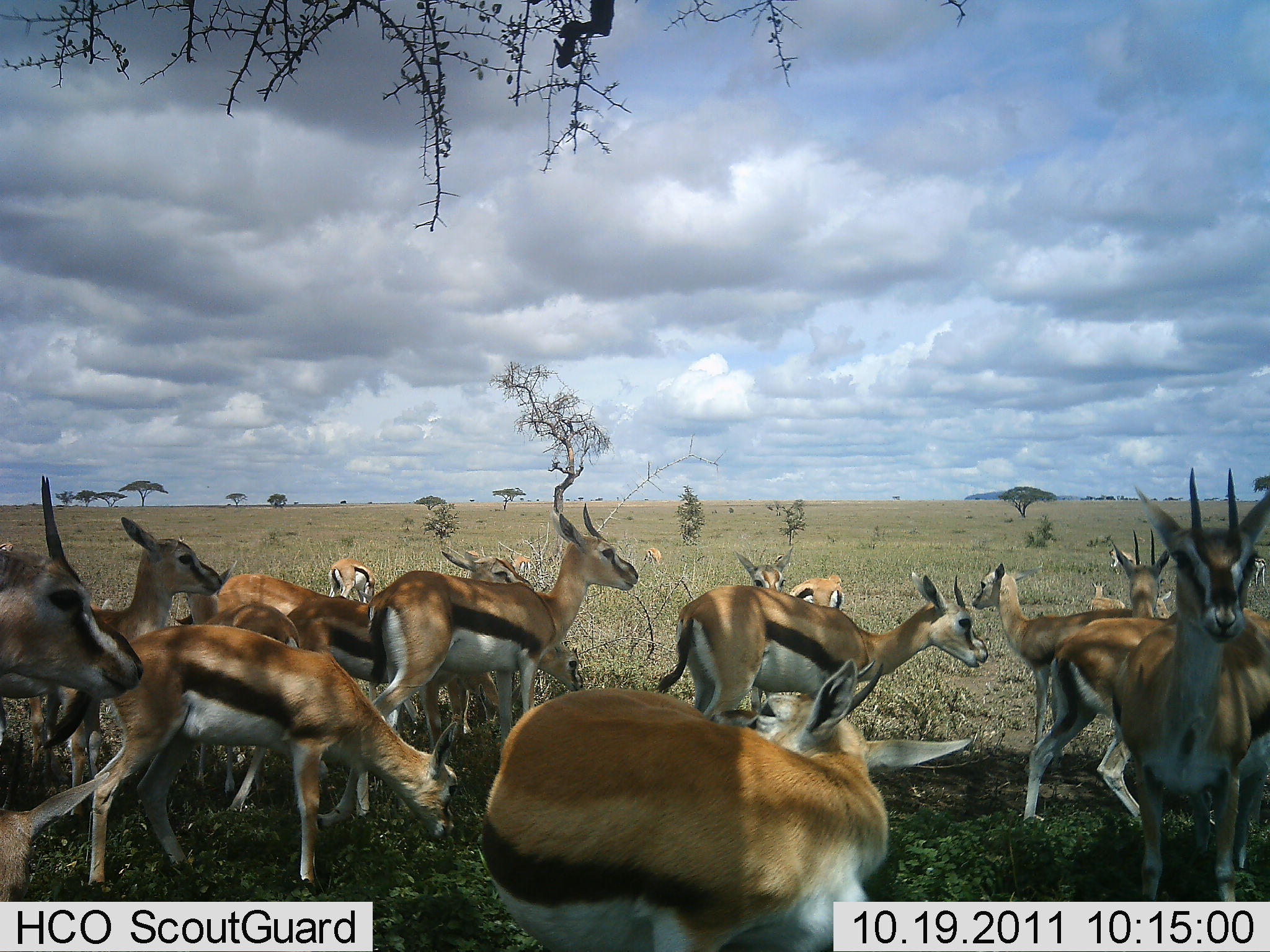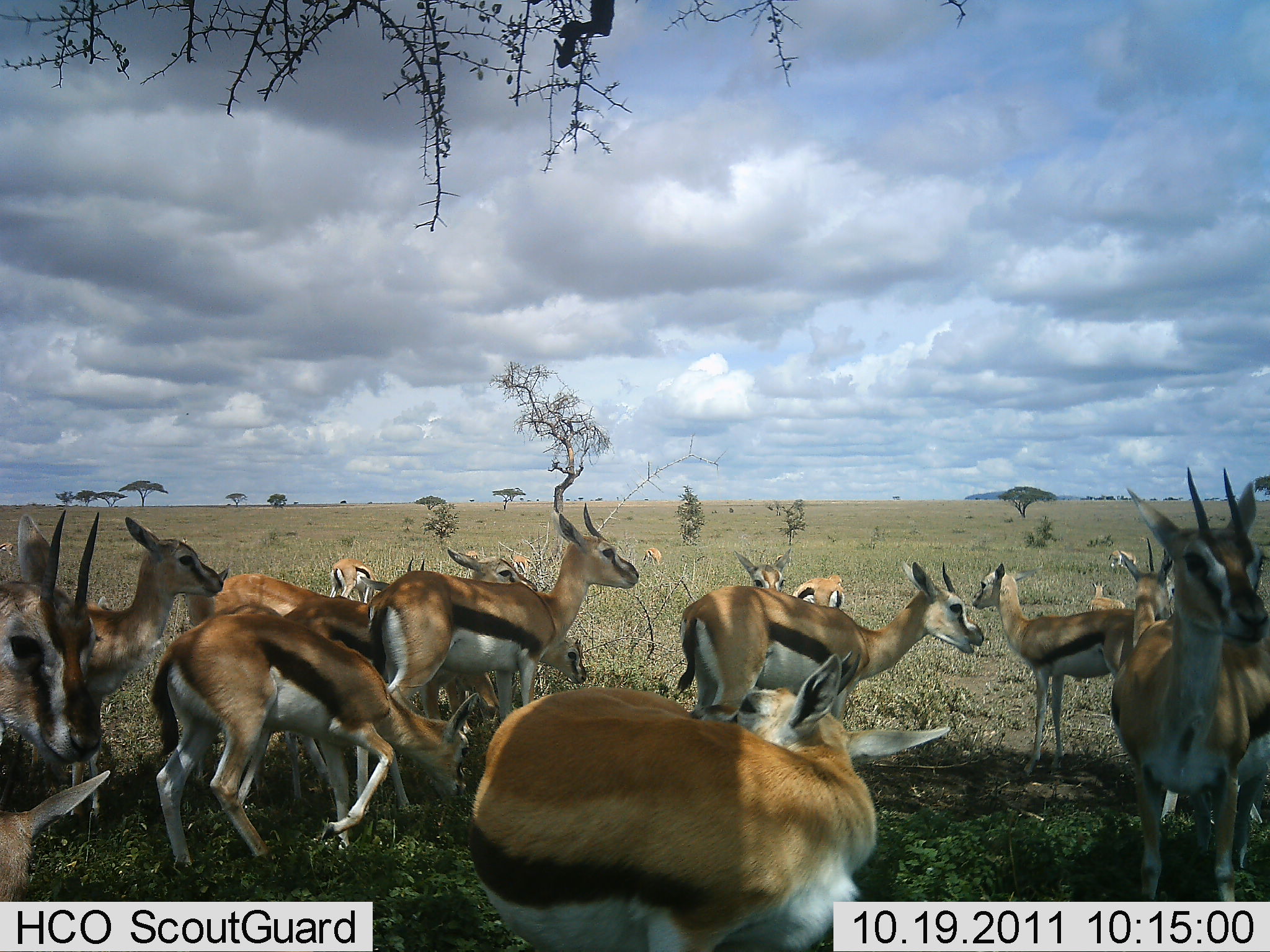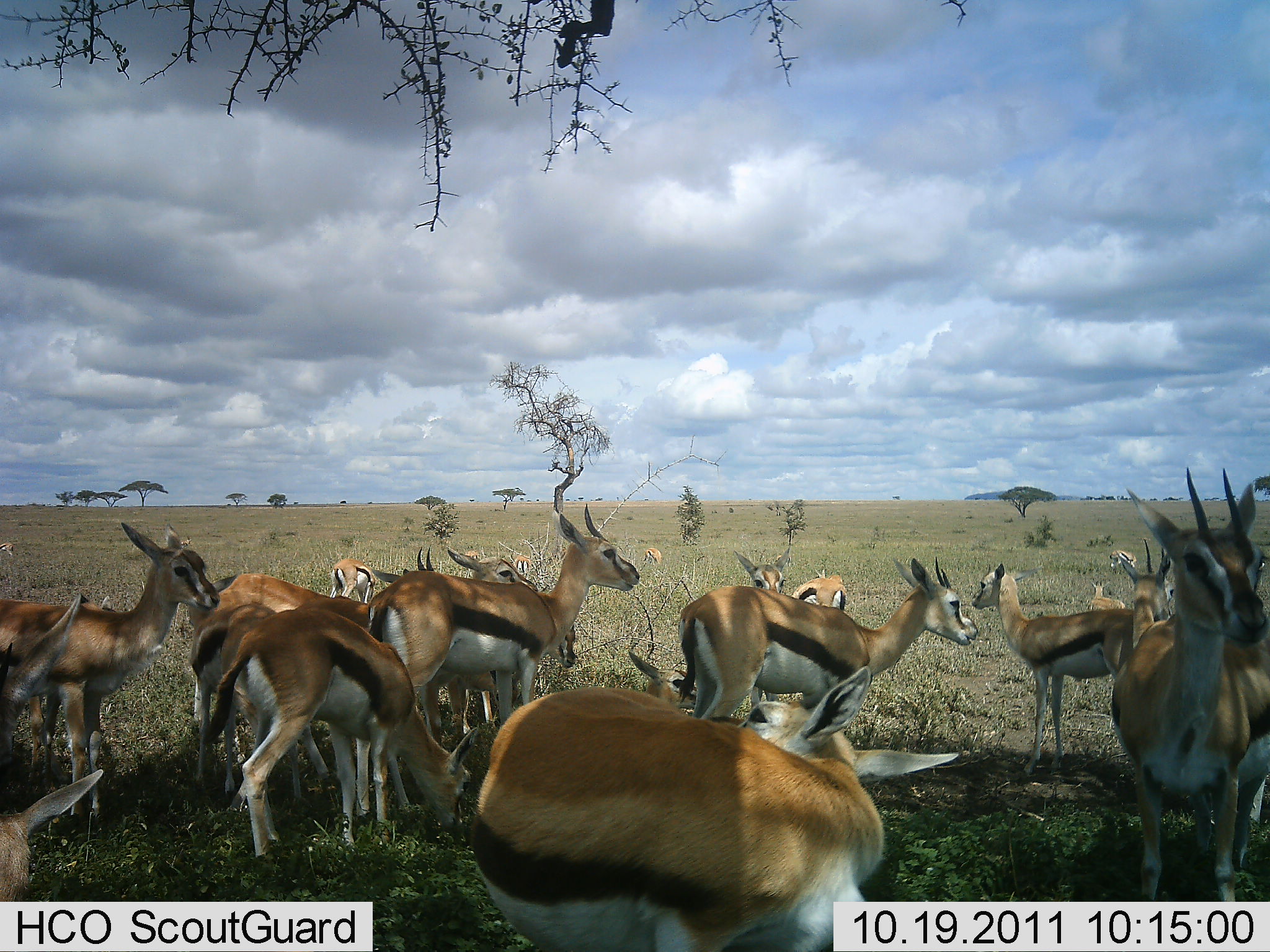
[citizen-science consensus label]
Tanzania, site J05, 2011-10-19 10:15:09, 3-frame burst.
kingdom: Animalia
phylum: Chordata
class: Mammalia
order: Artiodactyla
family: Bovidae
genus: Eudorcas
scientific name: Eudorcas thomsonii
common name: thomson's gazelle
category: gazellethomsons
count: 11-50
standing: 80%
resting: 20%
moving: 53%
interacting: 27%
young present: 20%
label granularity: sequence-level